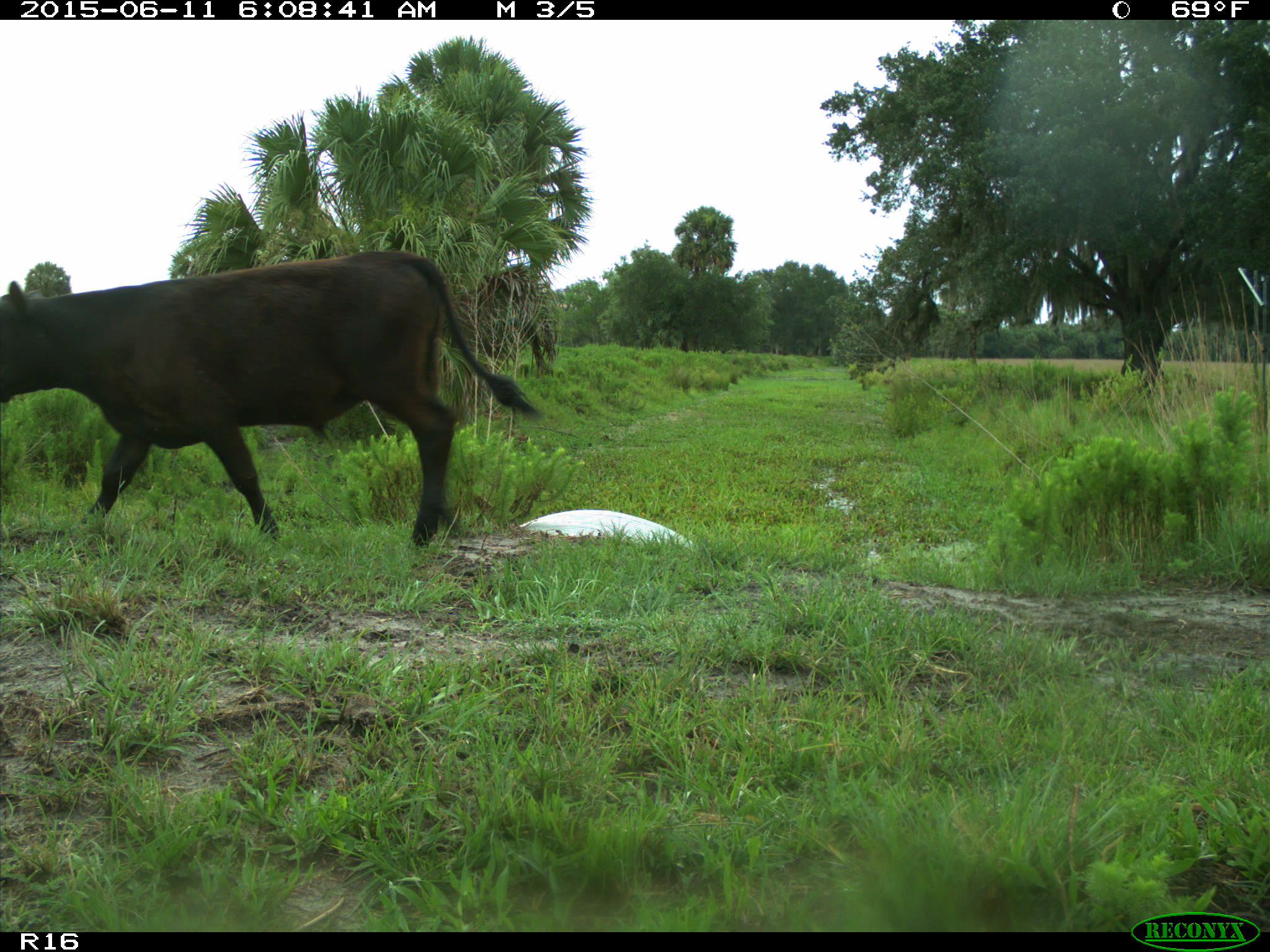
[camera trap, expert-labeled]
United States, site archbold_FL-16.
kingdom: Animalia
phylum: Chordata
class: Mammalia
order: Artiodactyla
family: Bovidae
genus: Bos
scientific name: Bos taurus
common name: domestic cow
Bos taurus (domestic cow).